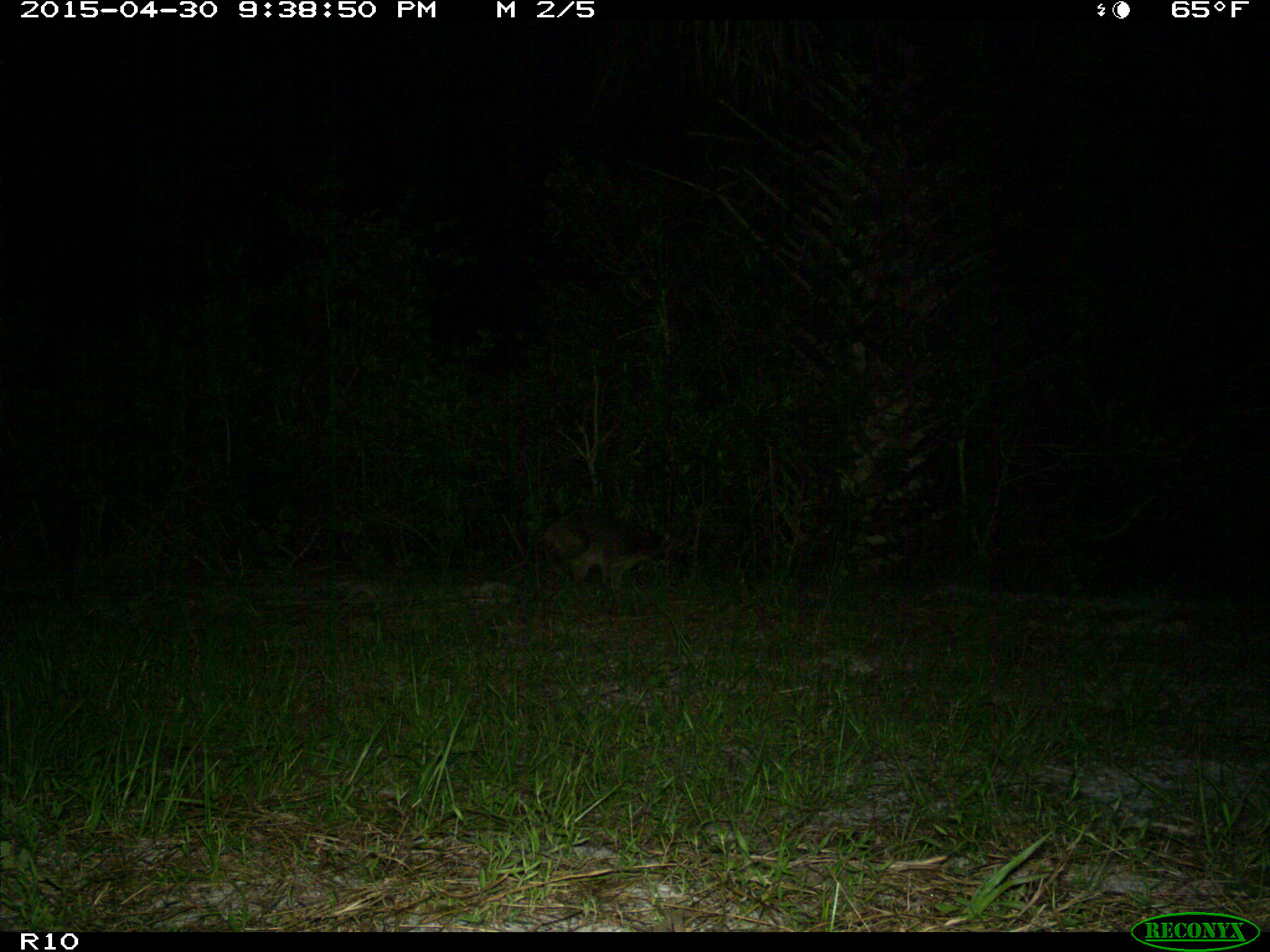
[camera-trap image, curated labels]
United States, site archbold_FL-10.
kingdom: Animalia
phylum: Chordata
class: Mammalia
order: Carnivora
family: Procyonidae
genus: Procyon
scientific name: Procyon lotor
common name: common raccoon